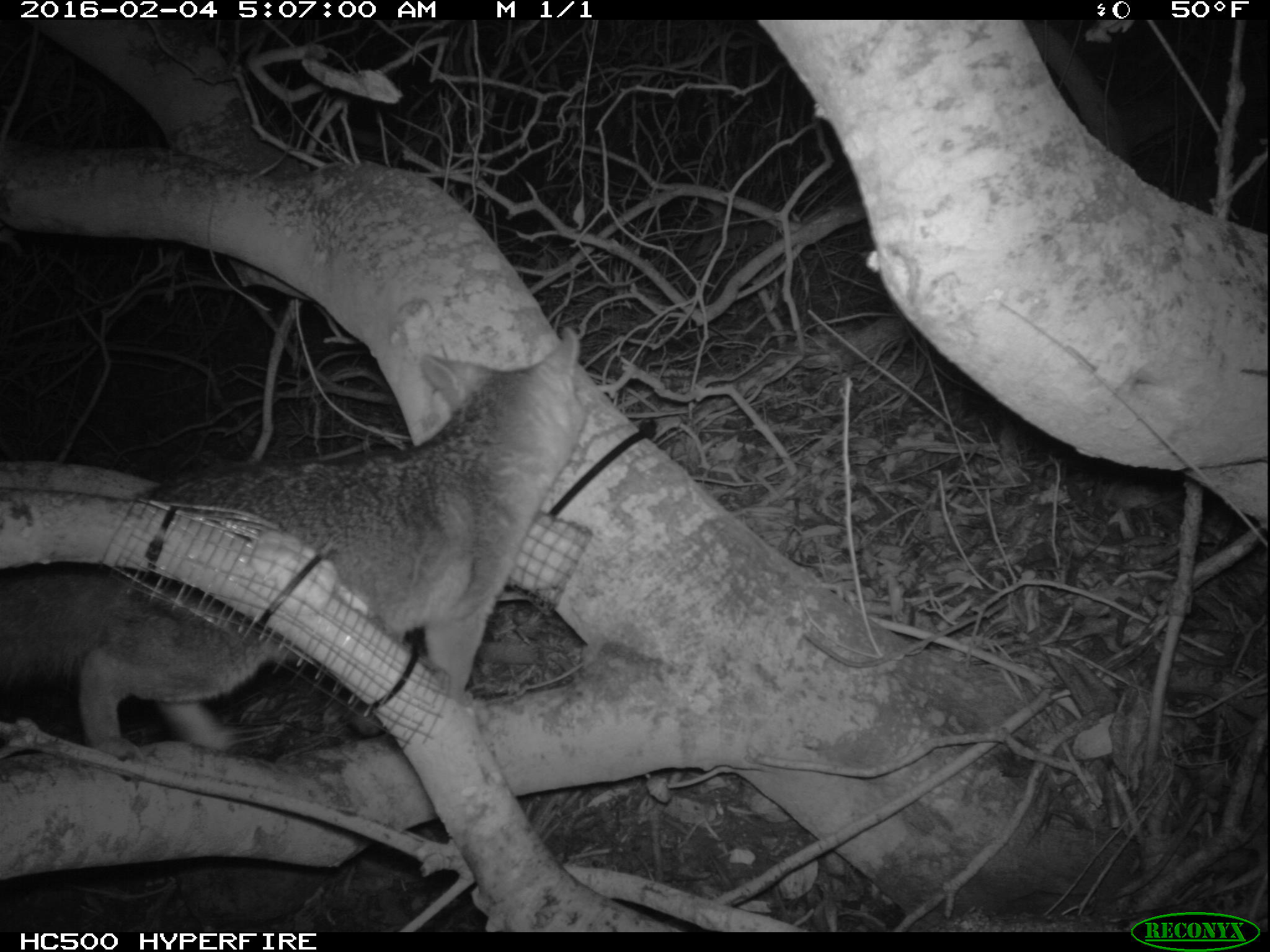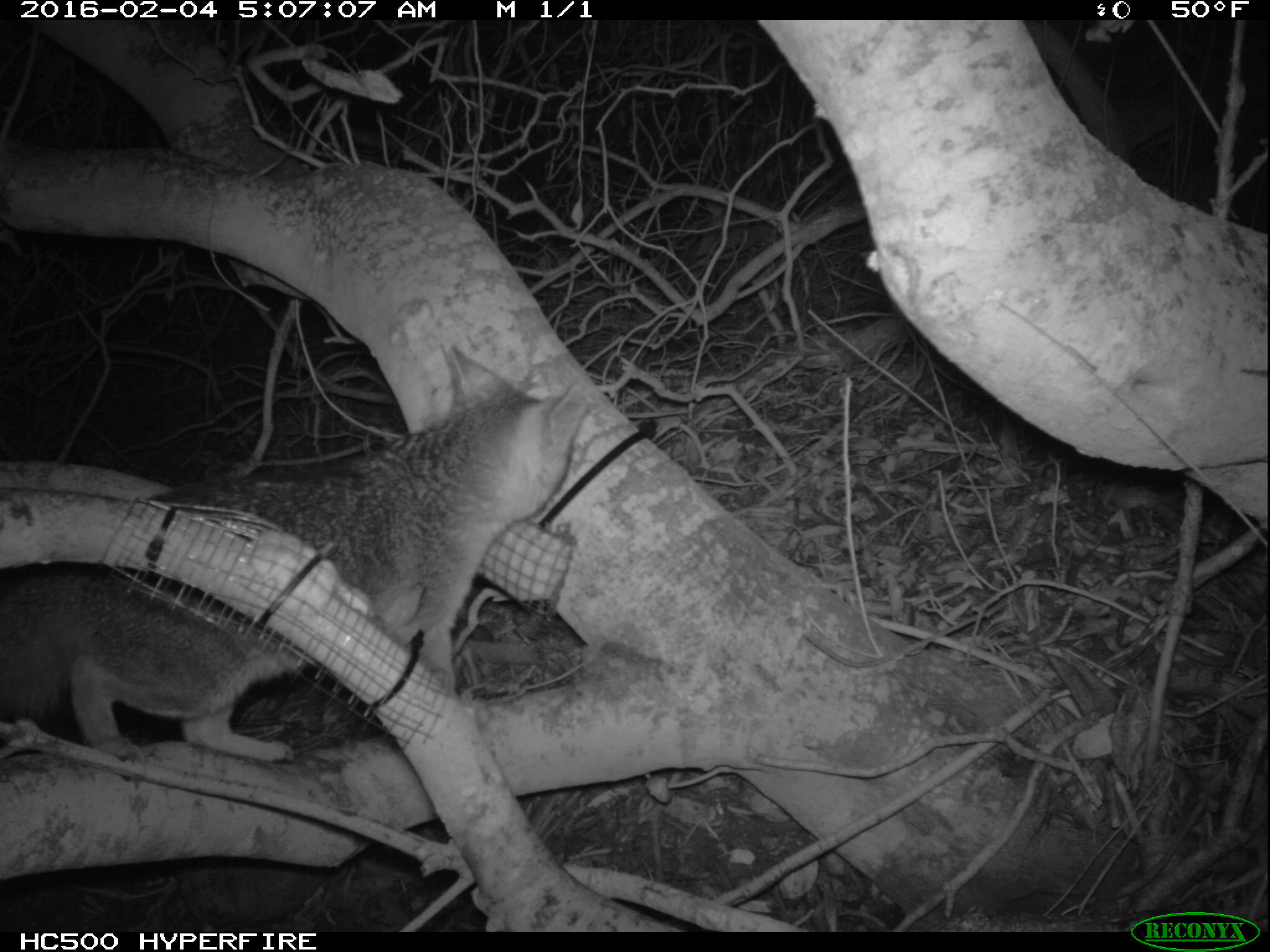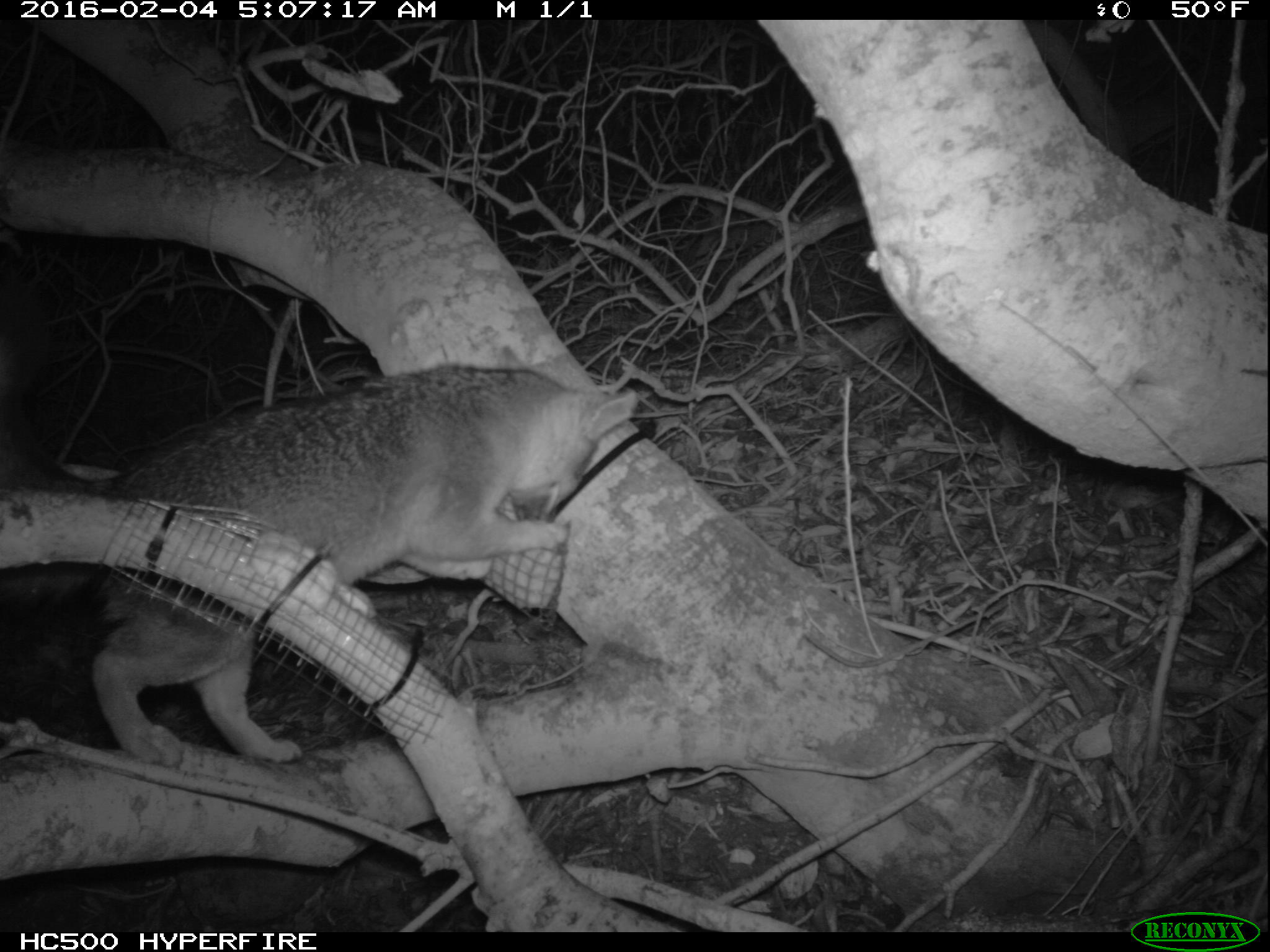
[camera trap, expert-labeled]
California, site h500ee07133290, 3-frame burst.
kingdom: Animalia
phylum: Chordata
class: Mammalia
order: Carnivora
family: Canidae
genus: Urocyon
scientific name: Urocyon littoralis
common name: island fox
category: fox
Fox (island fox) (Urocyon littoralis).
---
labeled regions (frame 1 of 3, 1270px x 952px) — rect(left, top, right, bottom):
fox: rect(0, 323, 588, 765)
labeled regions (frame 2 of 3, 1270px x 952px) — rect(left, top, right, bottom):
fox: rect(0, 345, 585, 762)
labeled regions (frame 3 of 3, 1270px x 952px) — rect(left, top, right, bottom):
fox: rect(0, 243, 639, 767)